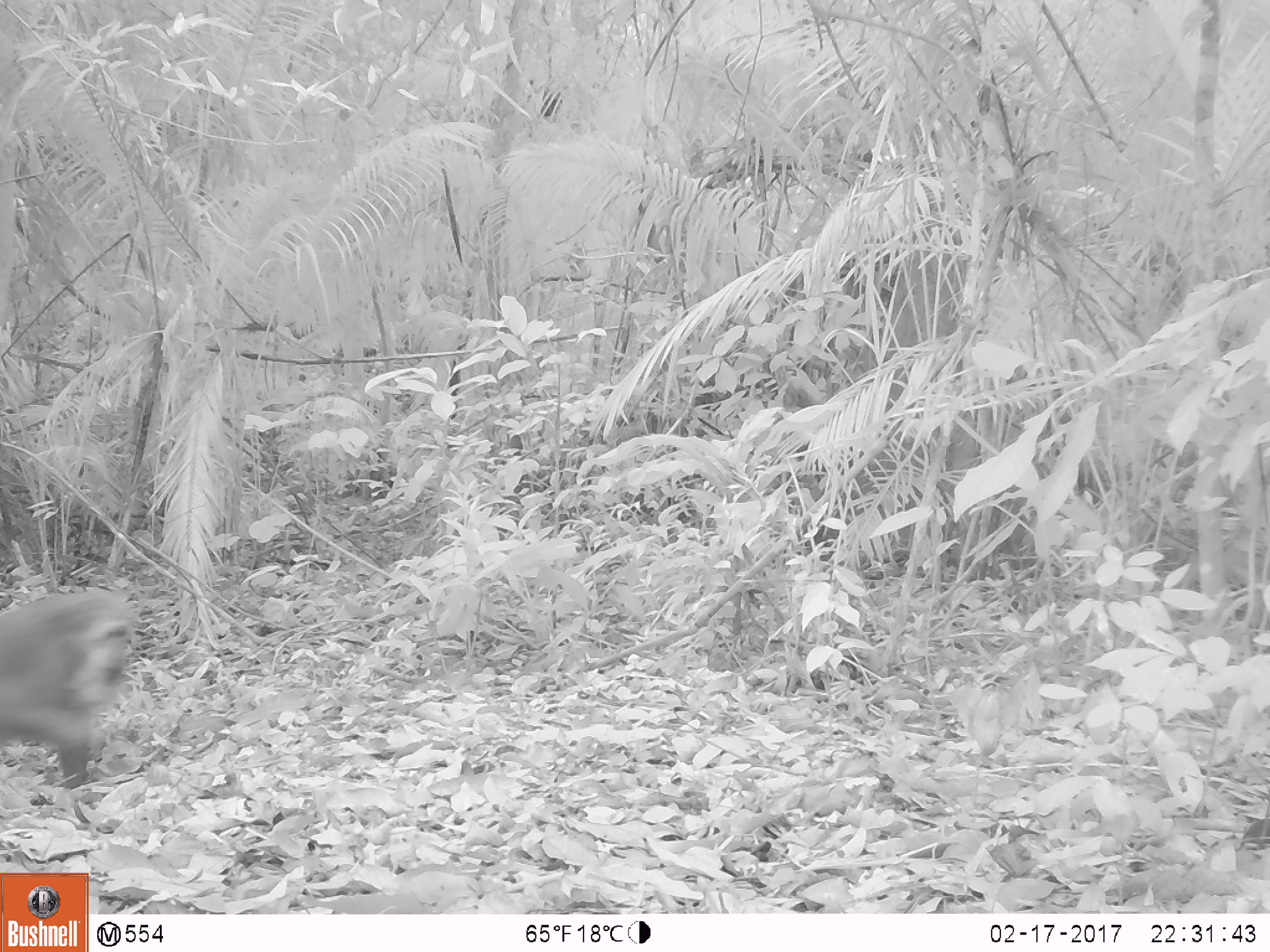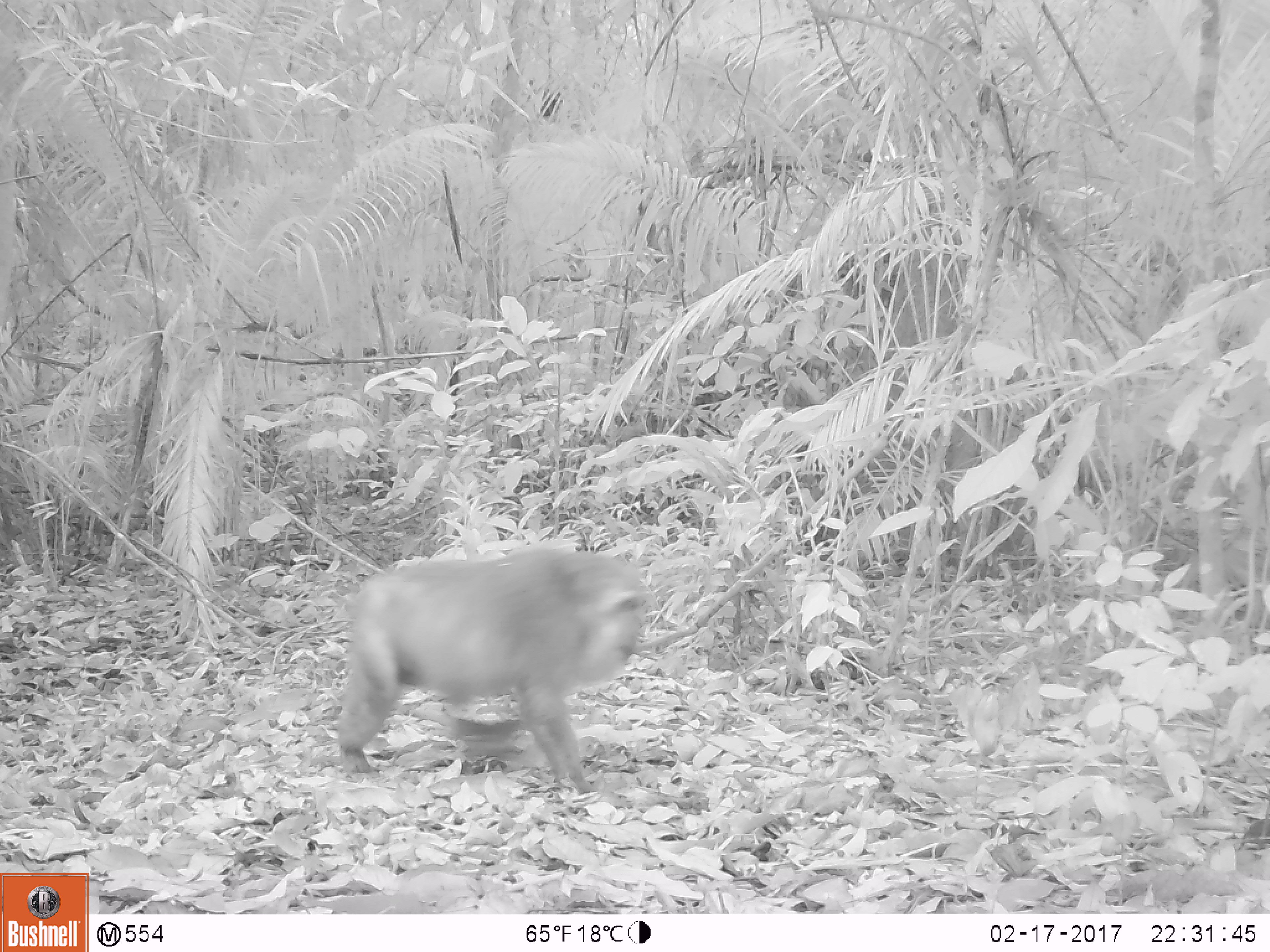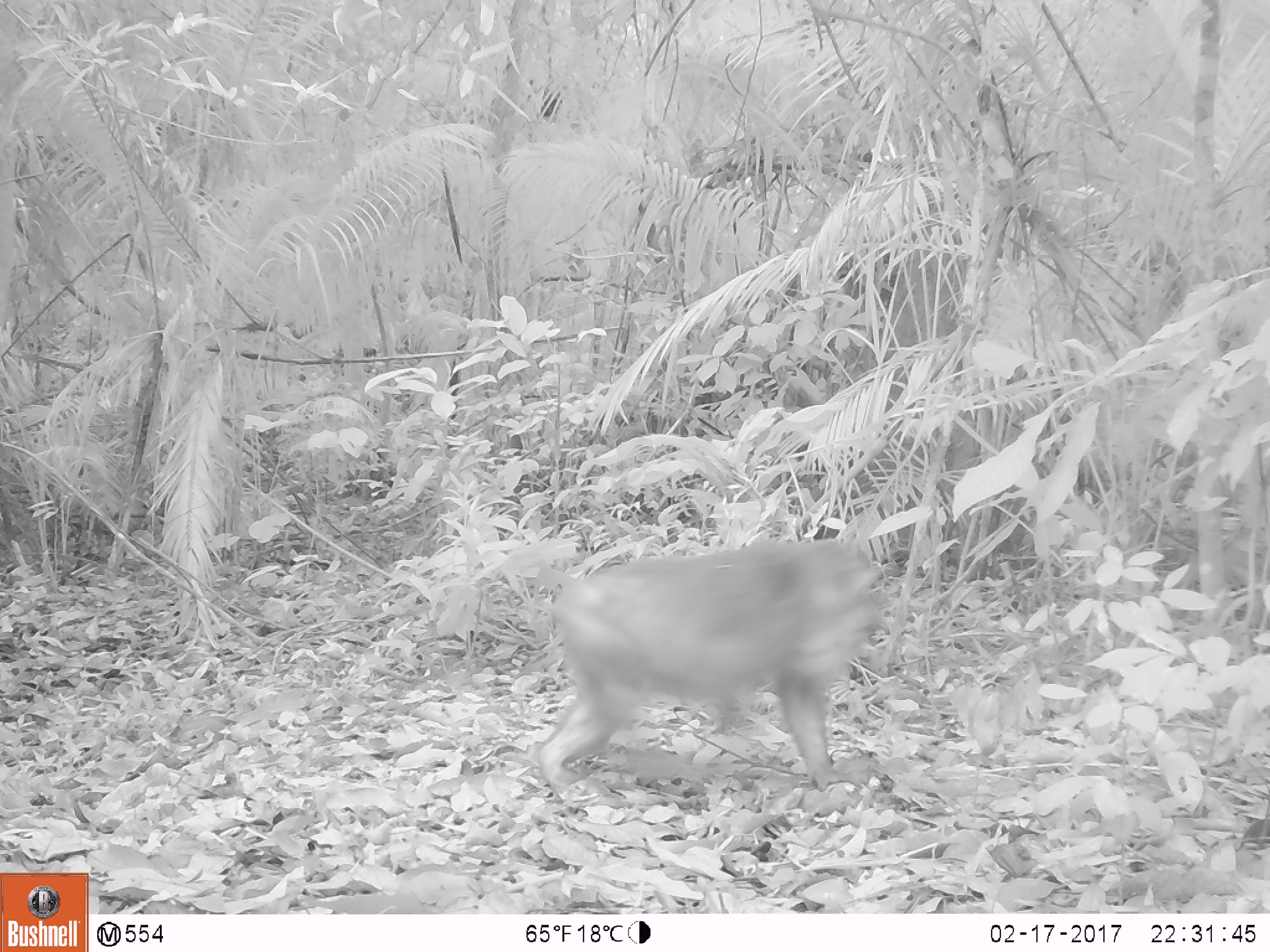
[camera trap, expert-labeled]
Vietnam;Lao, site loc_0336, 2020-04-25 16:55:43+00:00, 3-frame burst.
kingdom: Animalia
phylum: Chordata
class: Mammalia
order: Primates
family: Cercopithecidae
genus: Macaca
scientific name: Macaca arctoides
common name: stump-tailed macaque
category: stump tailed macaque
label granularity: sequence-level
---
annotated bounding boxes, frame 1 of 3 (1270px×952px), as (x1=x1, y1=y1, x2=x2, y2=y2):
stump tailed macaque: (x1=0, y1=589, x2=136, y2=822)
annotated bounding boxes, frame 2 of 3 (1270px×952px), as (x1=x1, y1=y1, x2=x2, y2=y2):
stump tailed macaque: (x1=334, y1=545, x2=648, y2=795)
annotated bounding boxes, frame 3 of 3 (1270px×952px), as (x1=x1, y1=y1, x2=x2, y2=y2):
stump tailed macaque: (x1=535, y1=535, x2=884, y2=790)